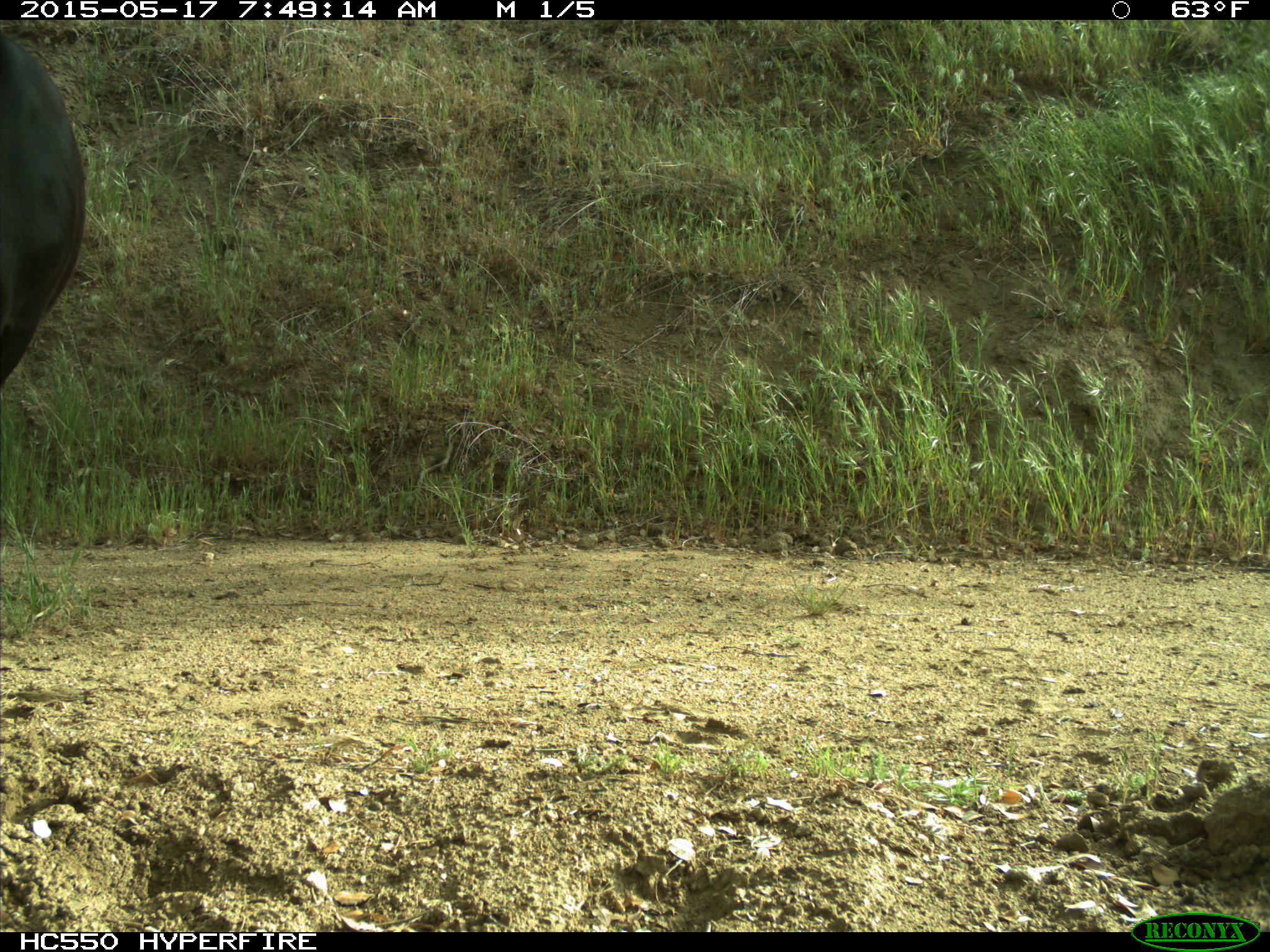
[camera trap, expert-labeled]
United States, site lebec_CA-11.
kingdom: Animalia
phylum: Chordata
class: Mammalia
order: Artiodactyla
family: Bovidae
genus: Bos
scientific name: Bos taurus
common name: domestic cow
Bos taurus (domestic cow).